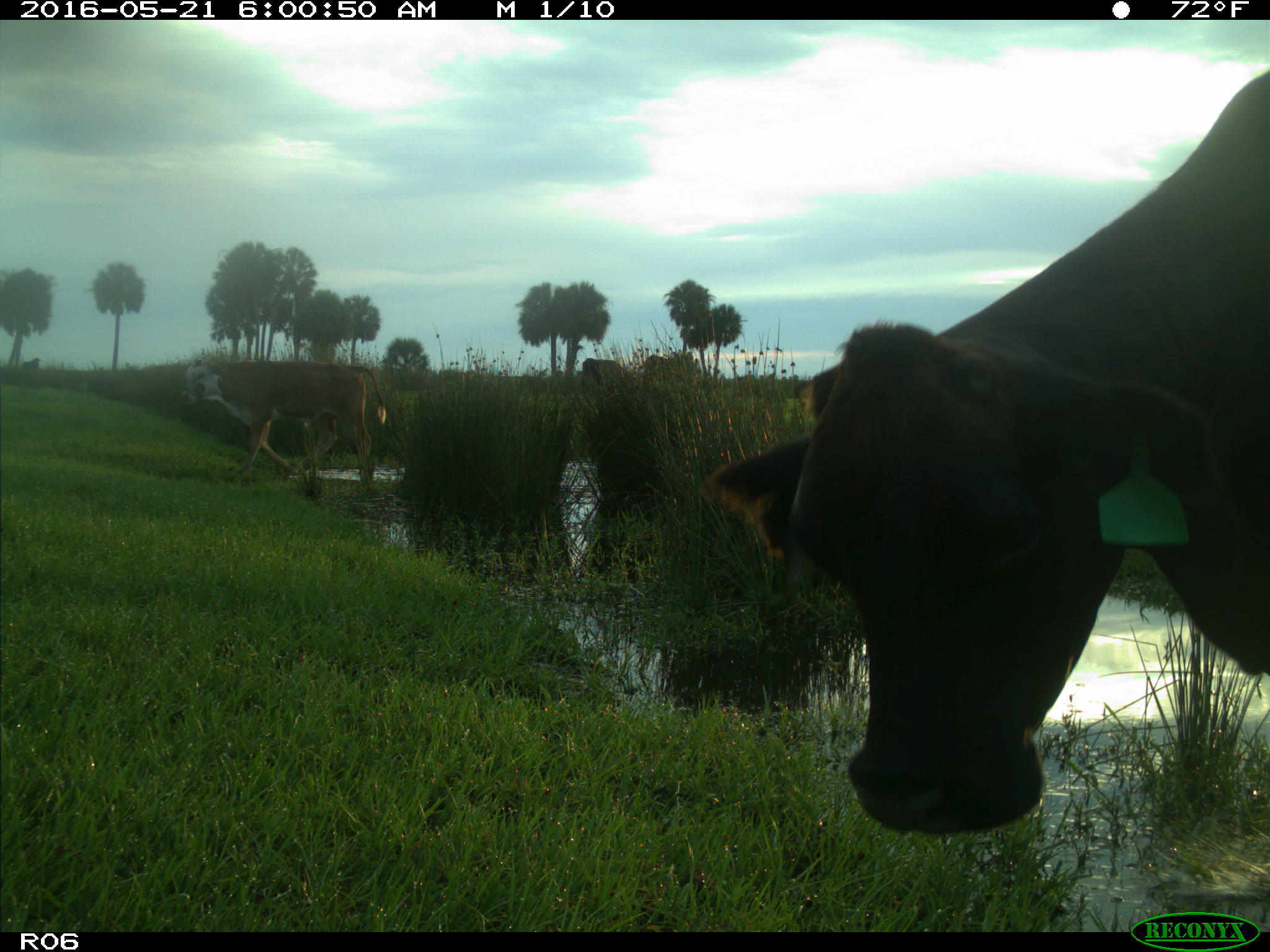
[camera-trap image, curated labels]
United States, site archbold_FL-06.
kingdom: Animalia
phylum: Chordata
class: Mammalia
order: Artiodactyla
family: Bovidae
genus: Bos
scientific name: Bos taurus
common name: domestic cow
Bos taurus (domestic cow).